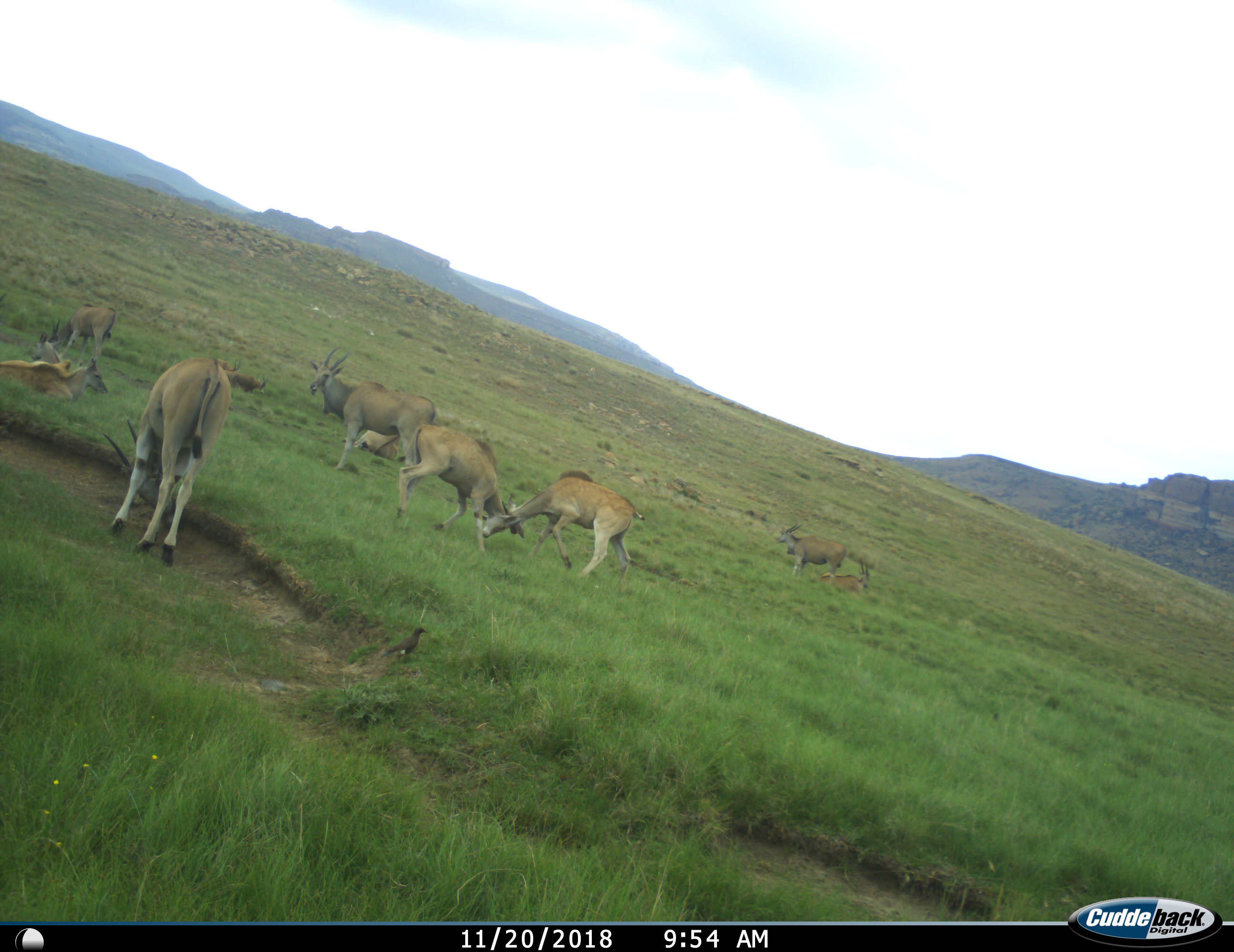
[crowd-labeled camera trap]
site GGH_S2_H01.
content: unidentified animal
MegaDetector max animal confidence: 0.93